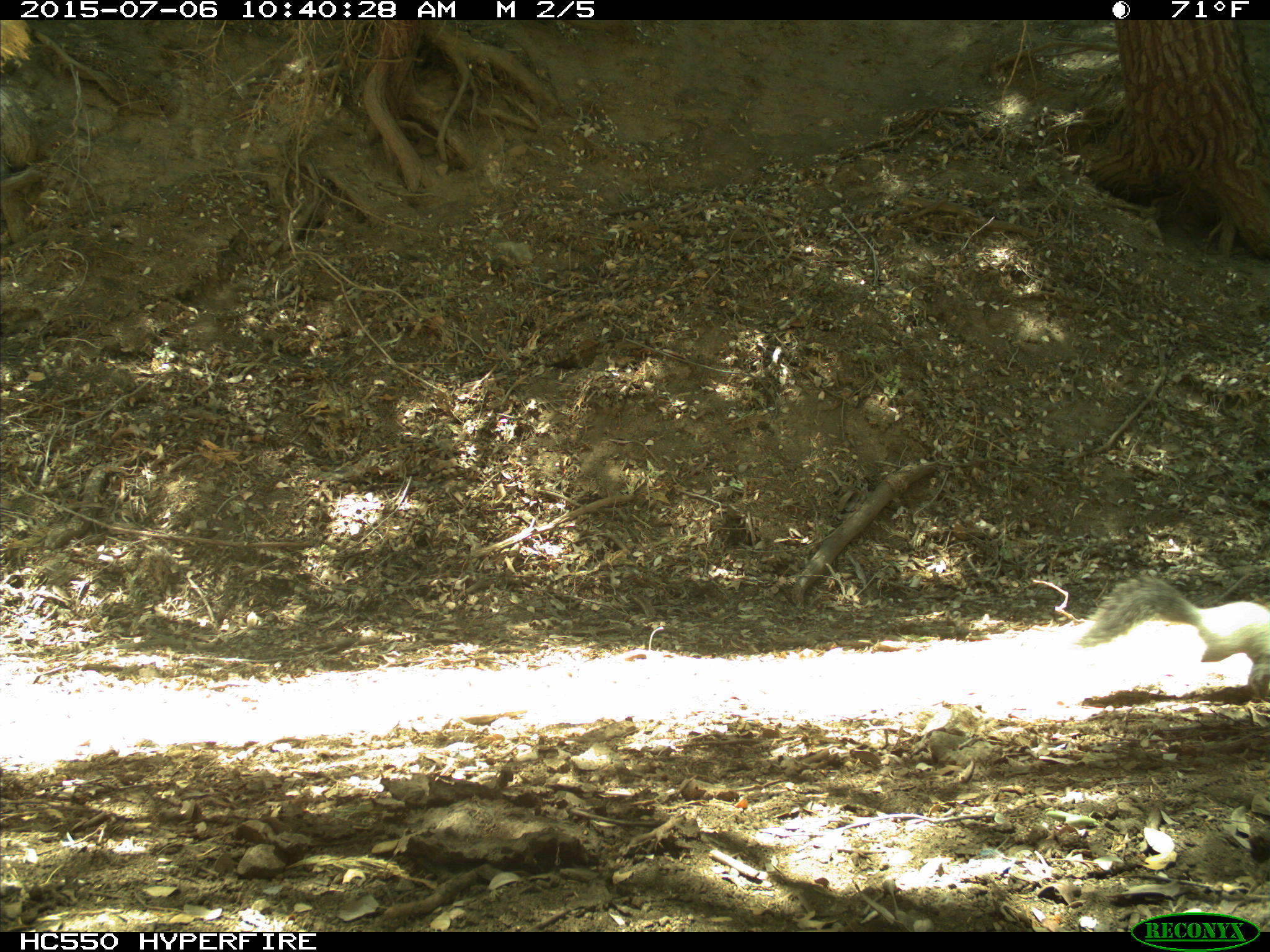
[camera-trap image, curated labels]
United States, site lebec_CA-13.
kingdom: Animalia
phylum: Chordata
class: Mammalia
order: Rodentia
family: Sciuridae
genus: Sciurus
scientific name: Sciurus carolinensis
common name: eastern gray squirrel